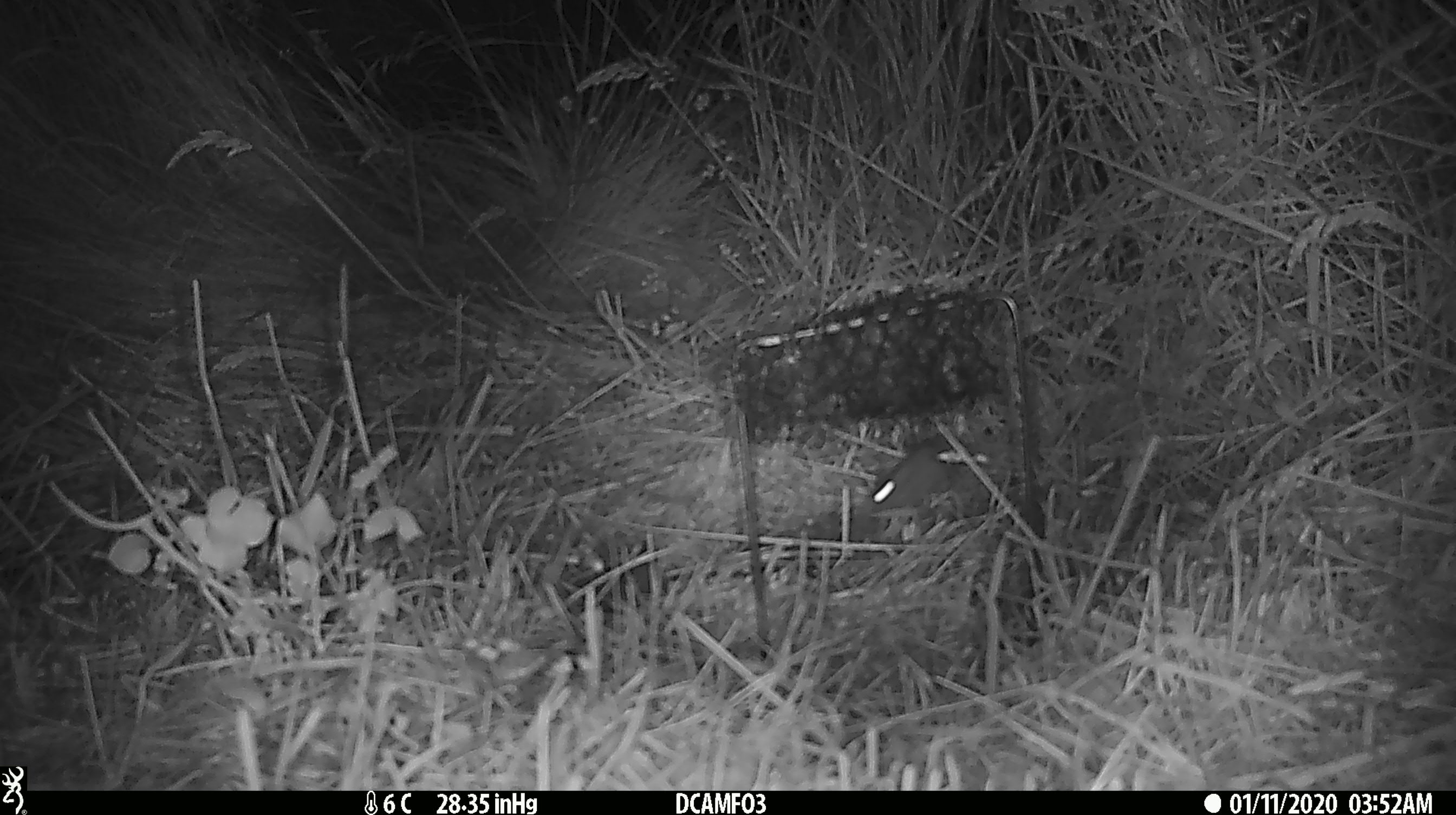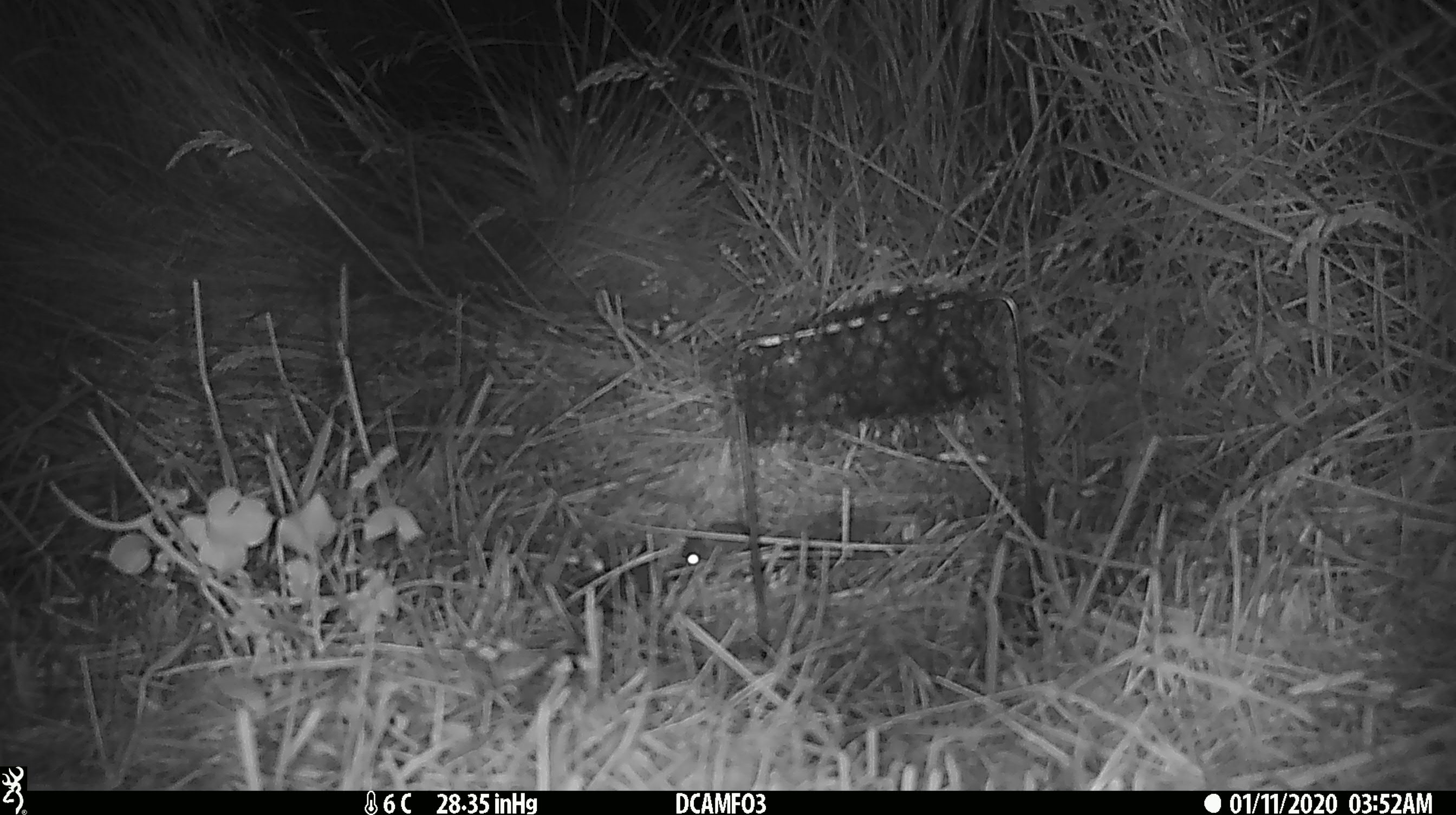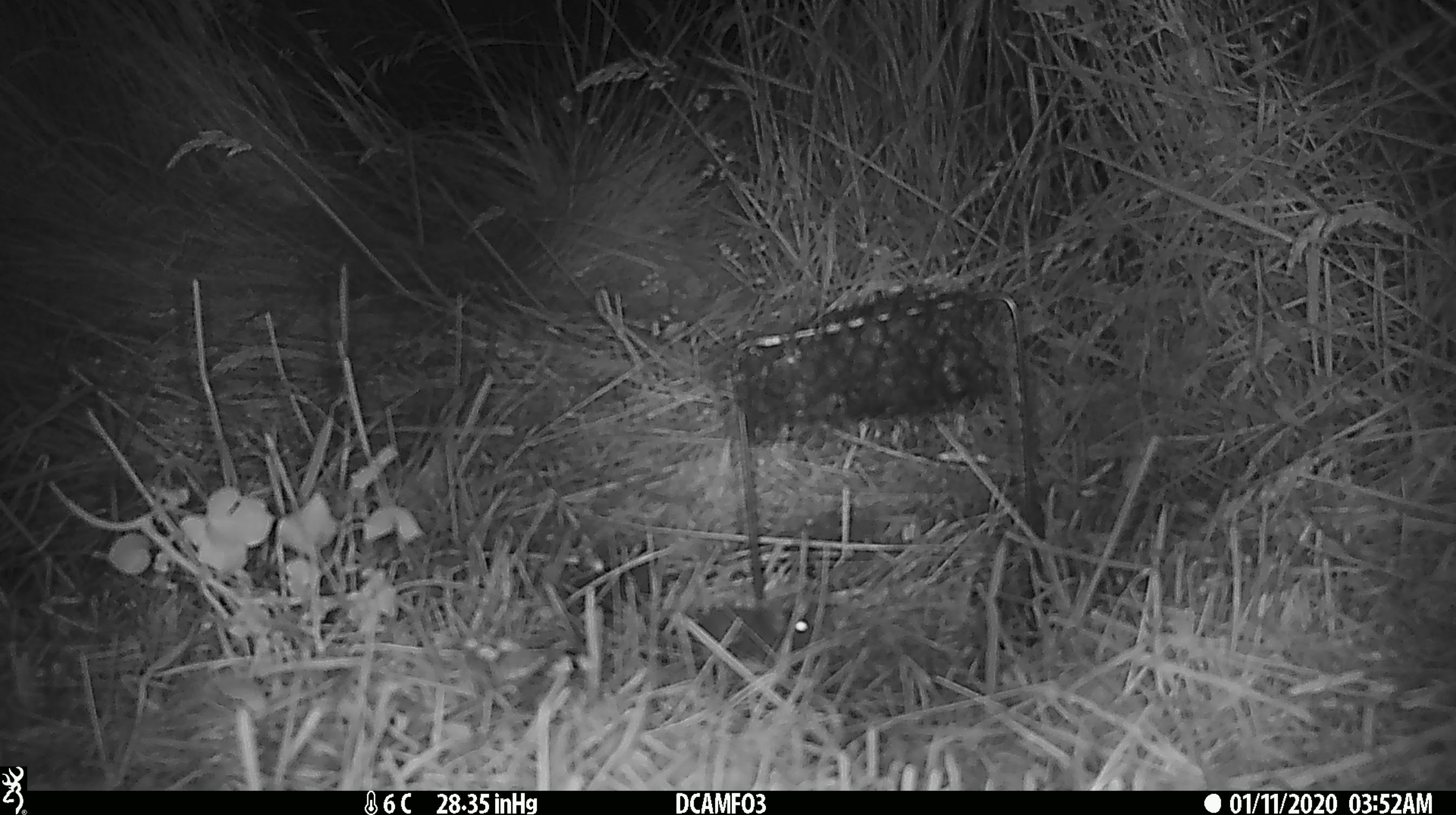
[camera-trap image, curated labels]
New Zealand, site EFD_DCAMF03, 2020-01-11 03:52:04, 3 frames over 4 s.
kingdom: Animalia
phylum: Chordata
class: Mammalia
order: Rodentia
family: Muridae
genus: Mus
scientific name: Mus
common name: mouse